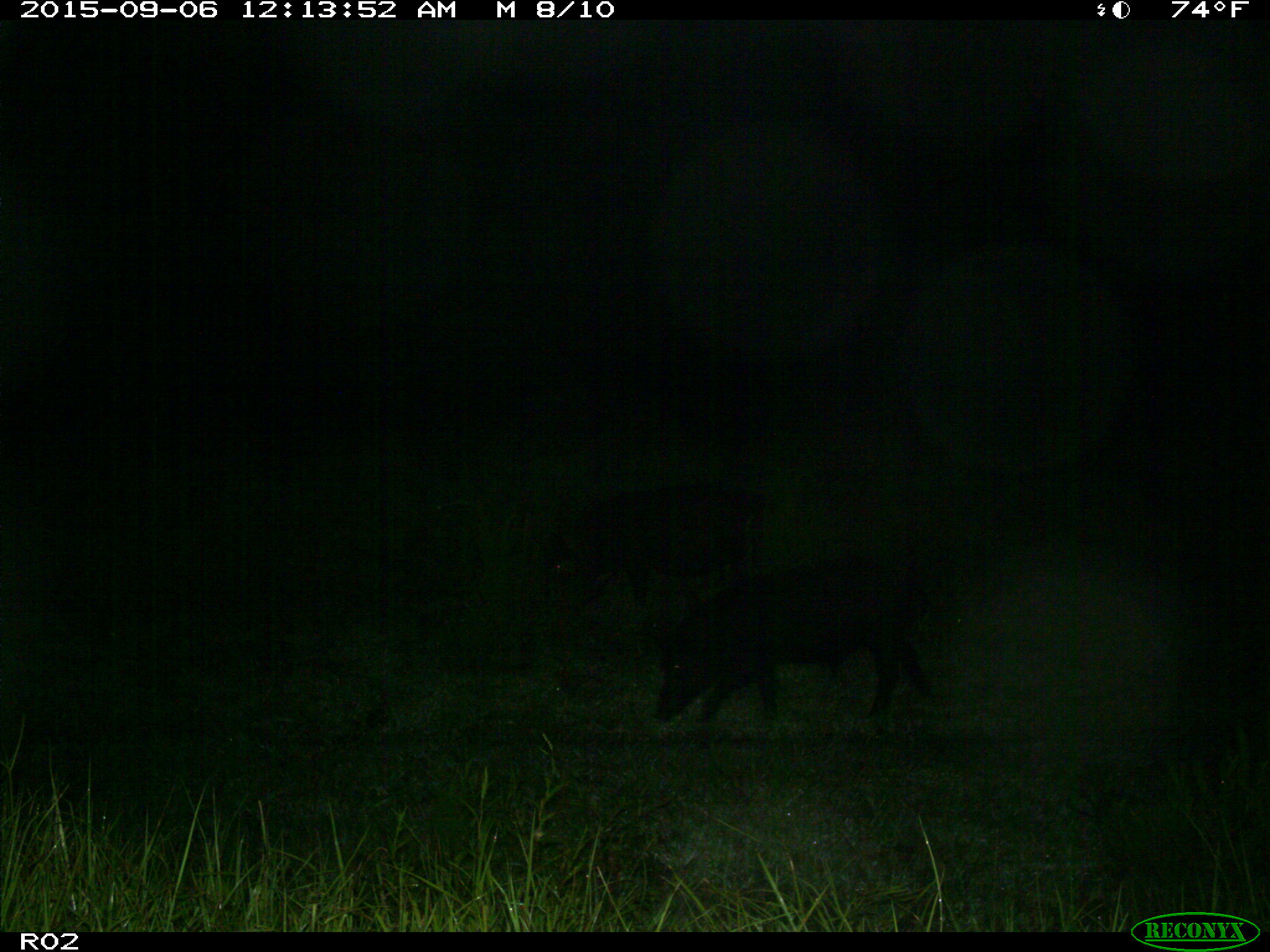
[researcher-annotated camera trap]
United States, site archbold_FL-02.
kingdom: Animalia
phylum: Chordata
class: Mammalia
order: Artiodactyla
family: Suidae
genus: Sus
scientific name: Sus scrofa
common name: wild boar